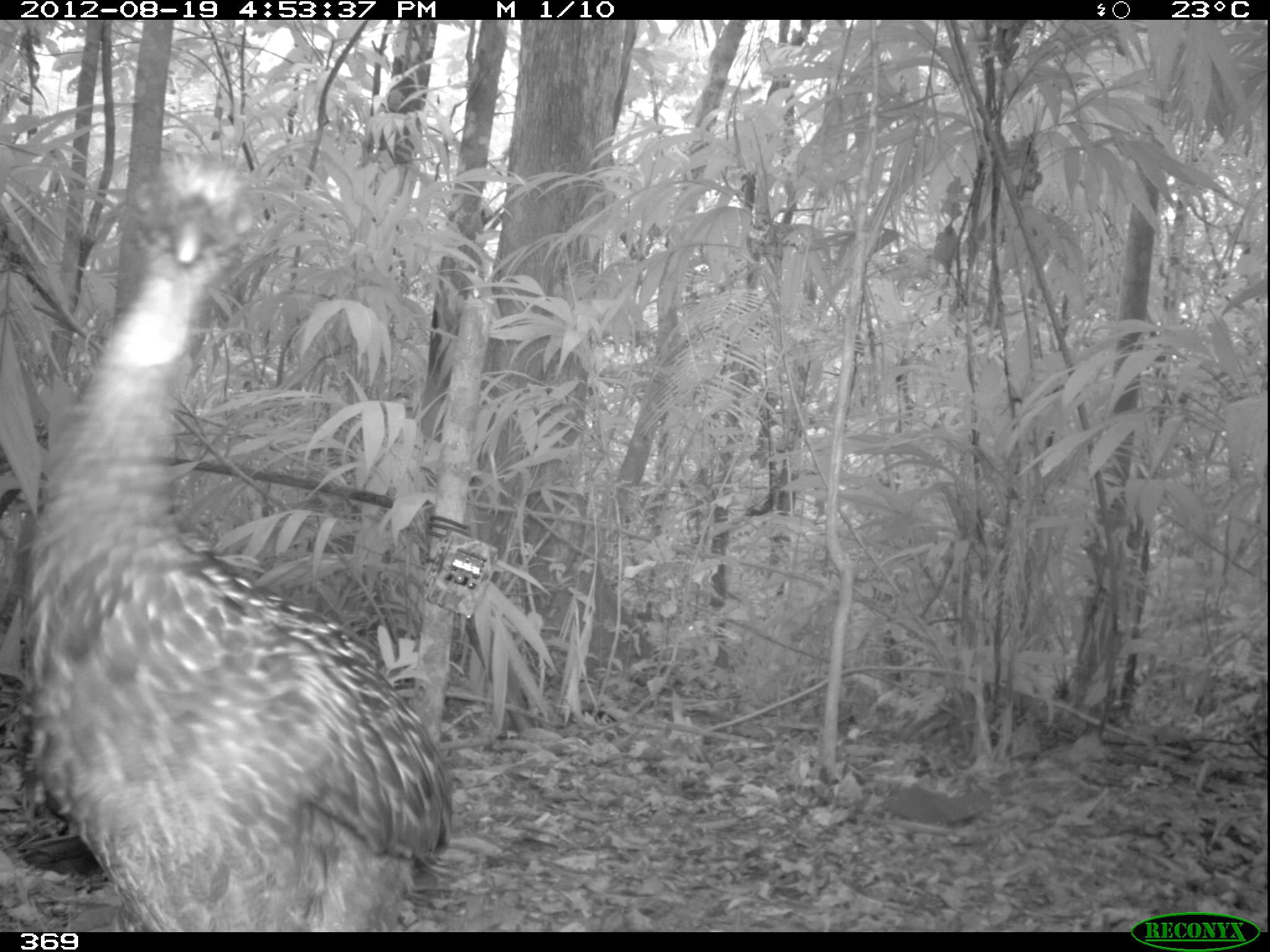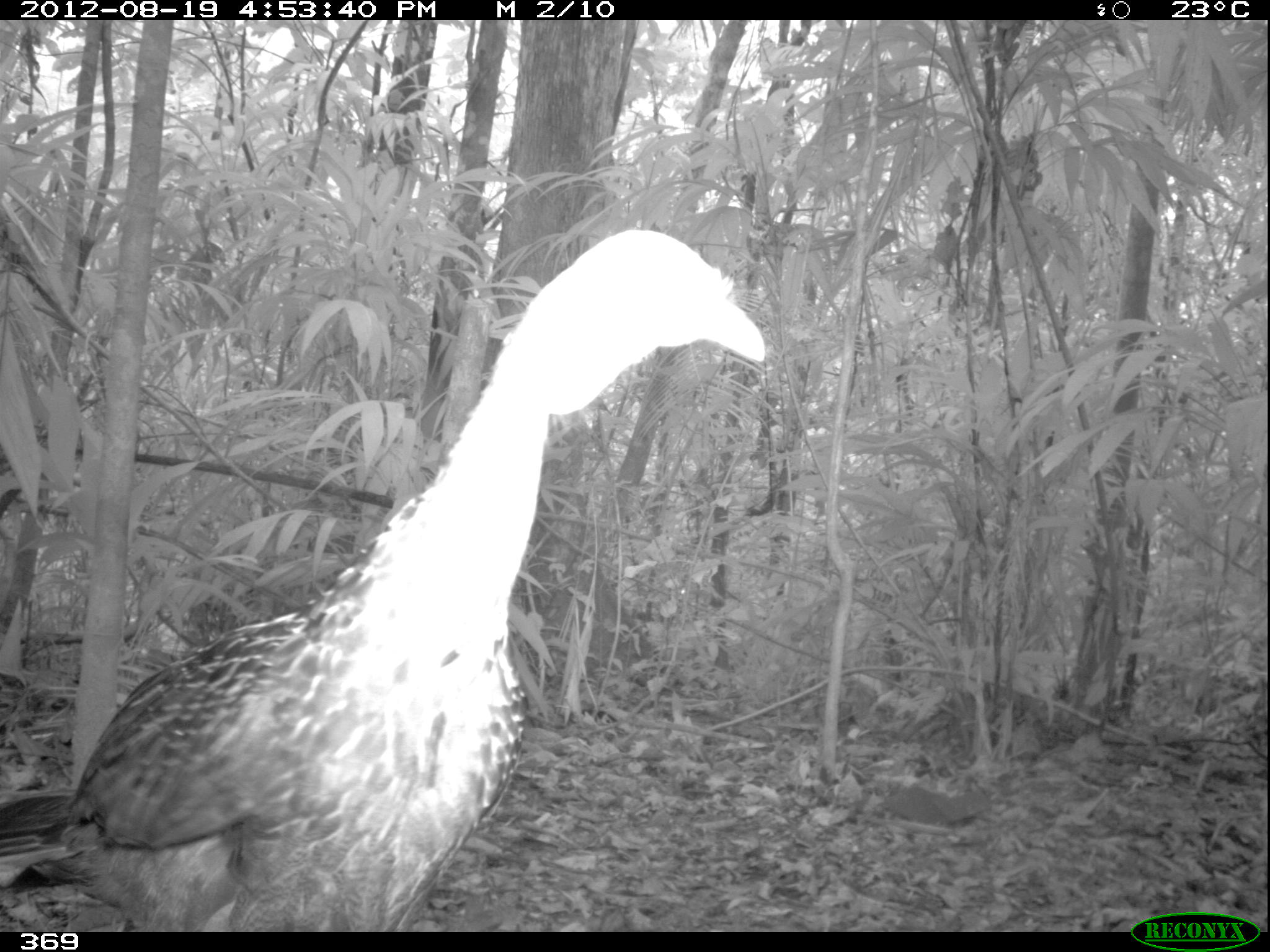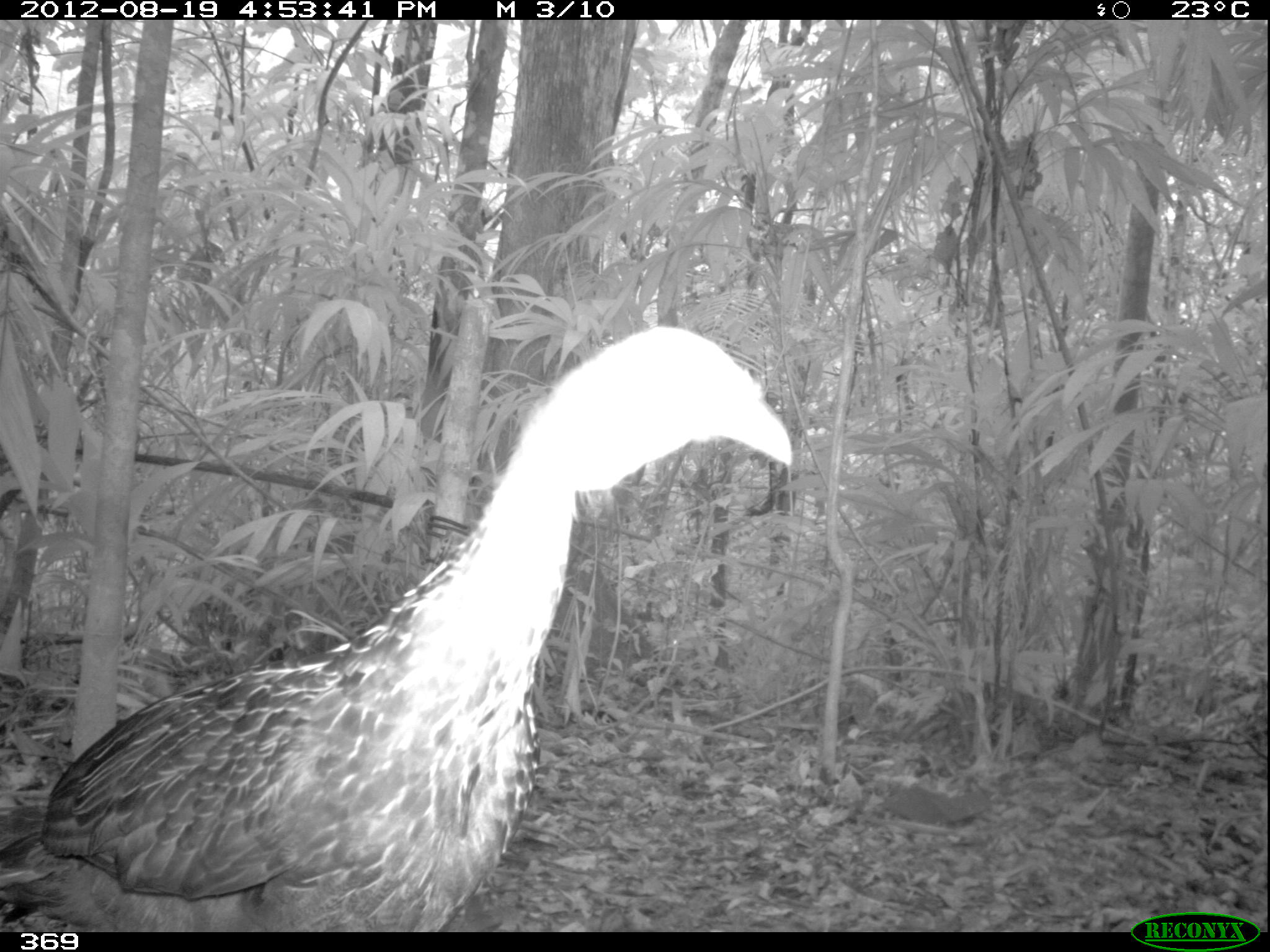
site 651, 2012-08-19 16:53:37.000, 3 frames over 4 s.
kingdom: Animalia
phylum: Chordata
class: Aves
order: Galliformes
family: Cracidae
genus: Penelope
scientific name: Penelope jacquacu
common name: spix's guan